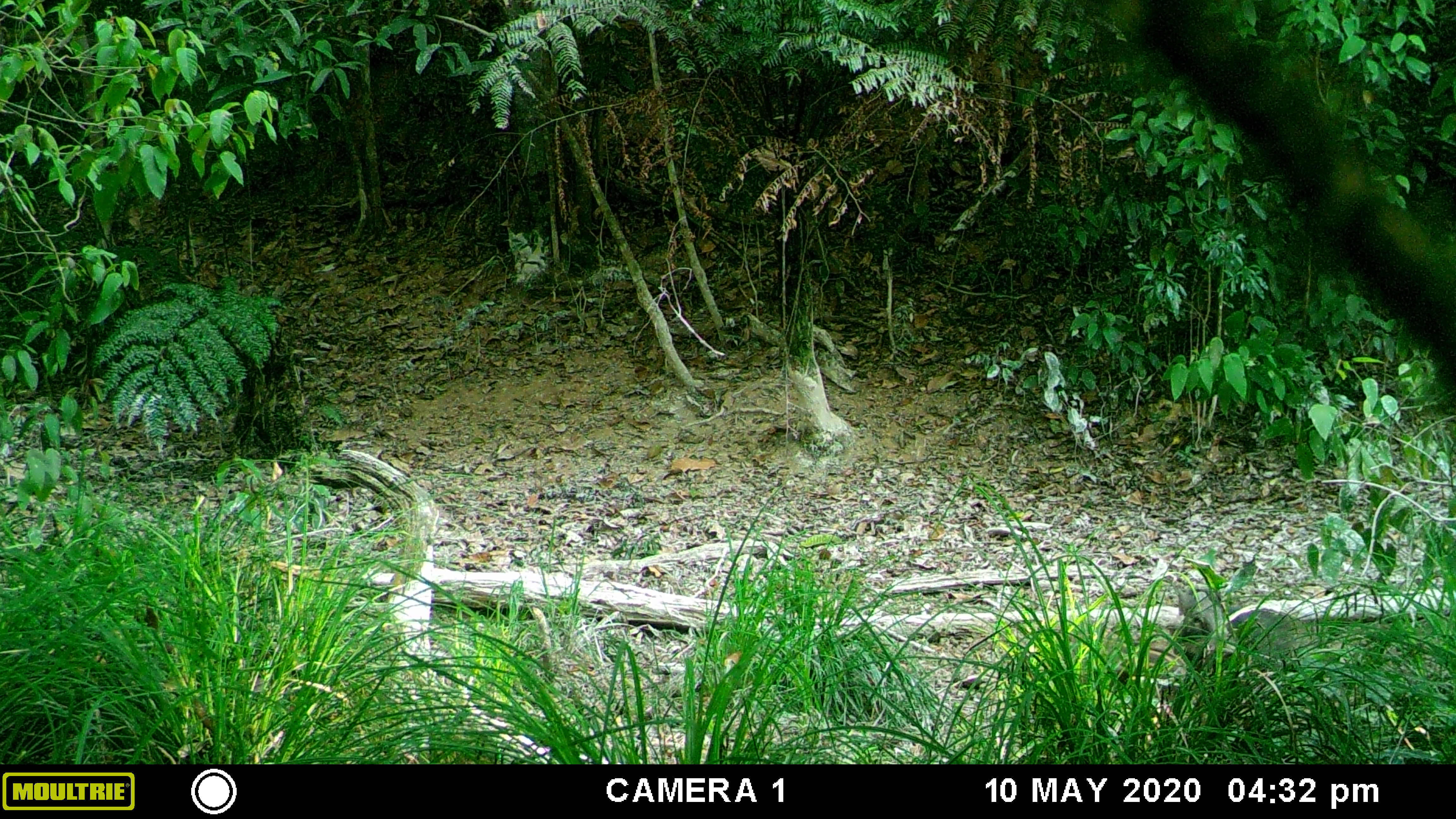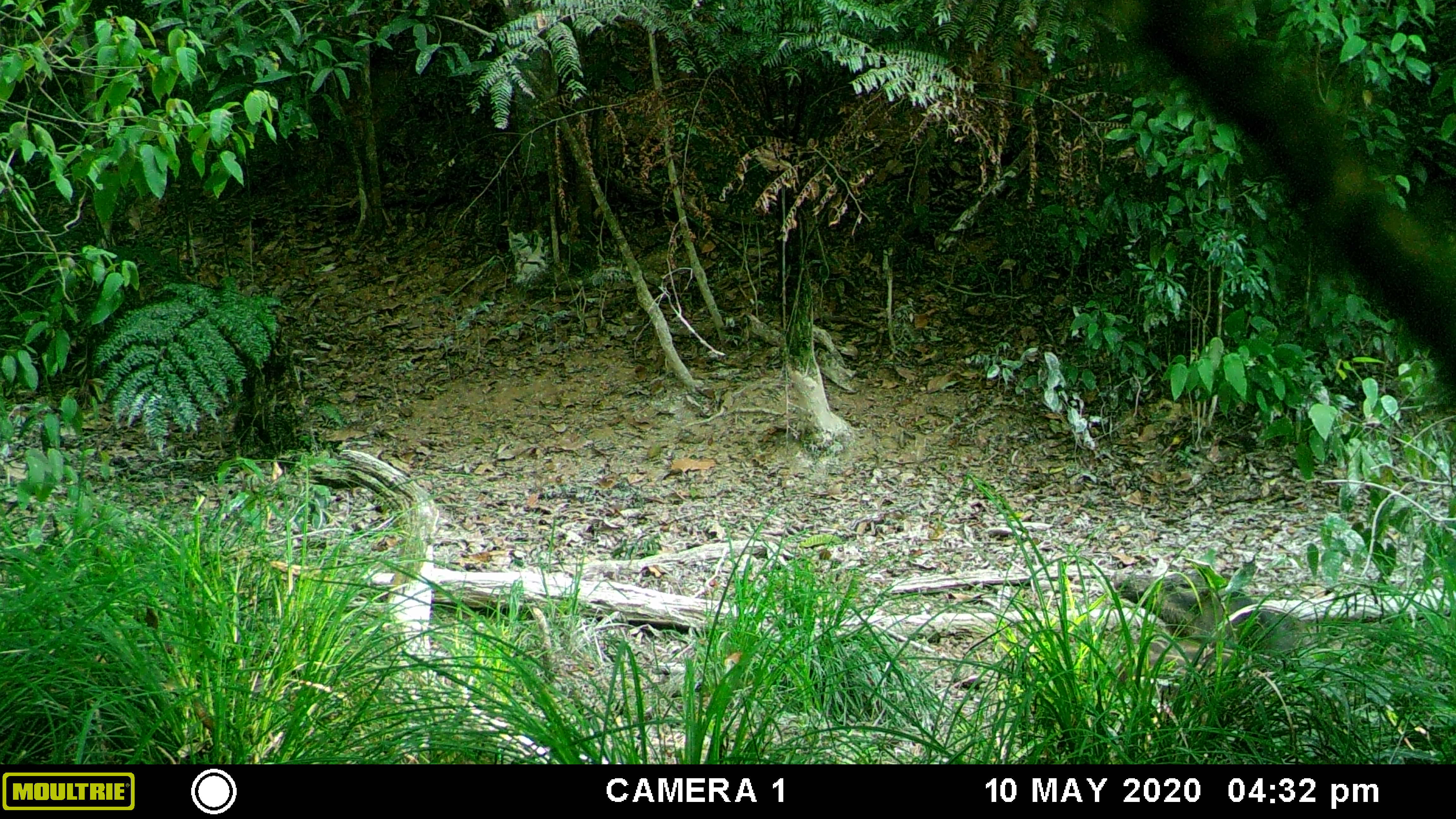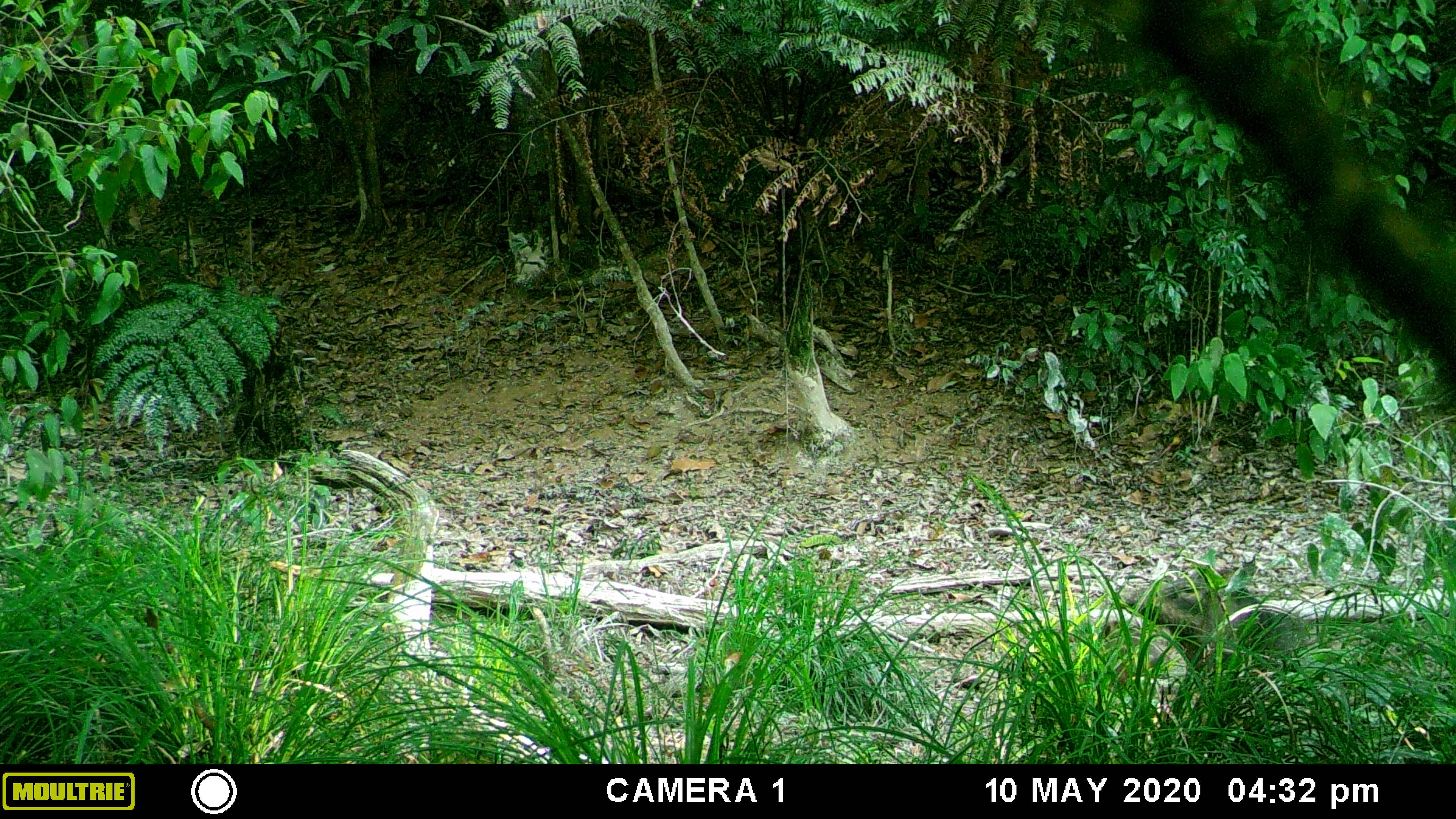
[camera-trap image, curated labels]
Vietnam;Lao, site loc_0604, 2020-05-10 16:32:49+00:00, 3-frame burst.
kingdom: Animalia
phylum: Chordata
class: Mammalia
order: Artiodactyla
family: Suidae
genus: Sus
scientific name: Sus scrofa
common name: eurasian wild pig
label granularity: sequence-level